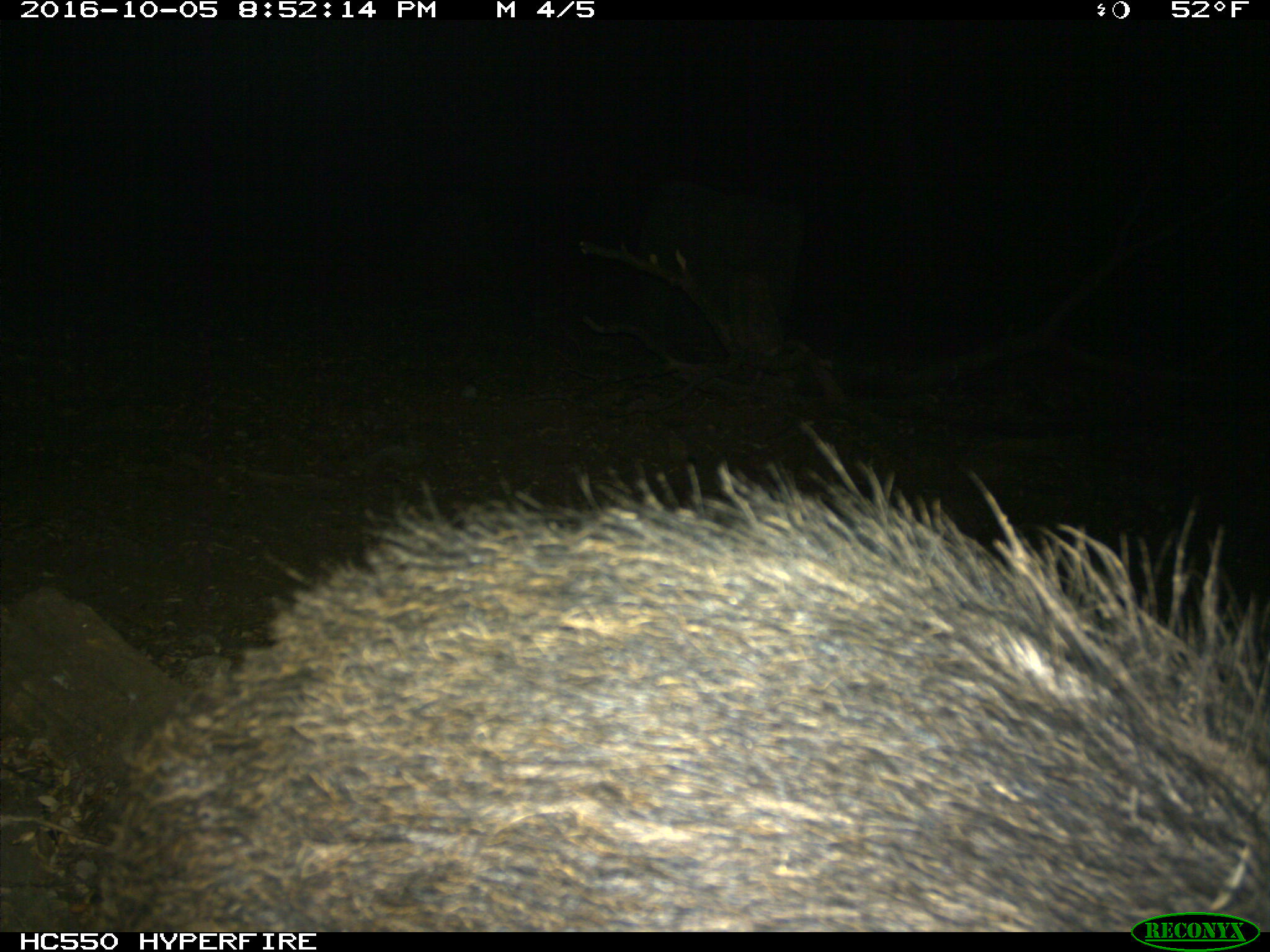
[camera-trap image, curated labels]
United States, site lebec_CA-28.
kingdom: Animalia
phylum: Chordata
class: Mammalia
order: Artiodactyla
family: Suidae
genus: Sus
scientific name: Sus scrofa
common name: wild boar